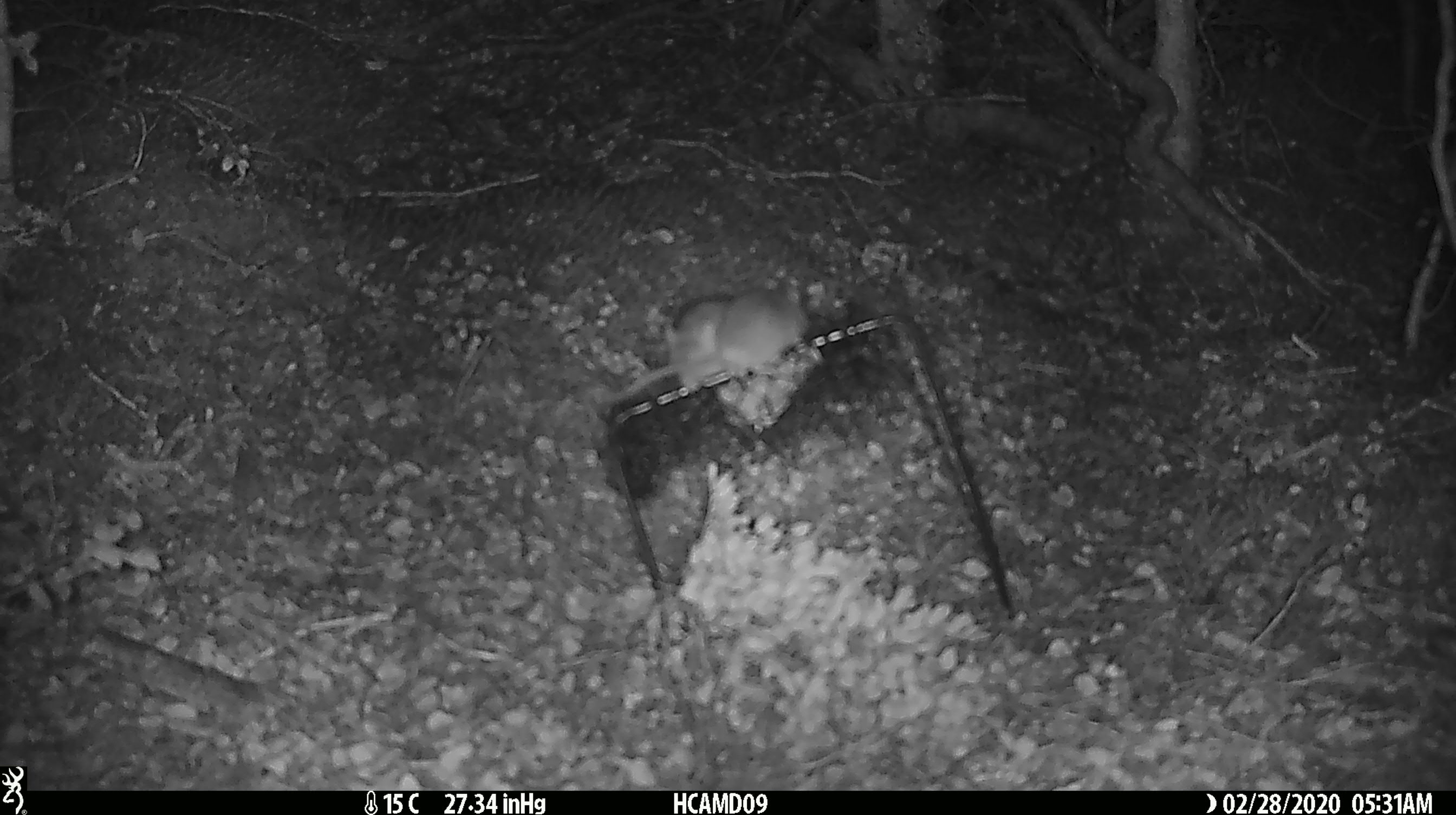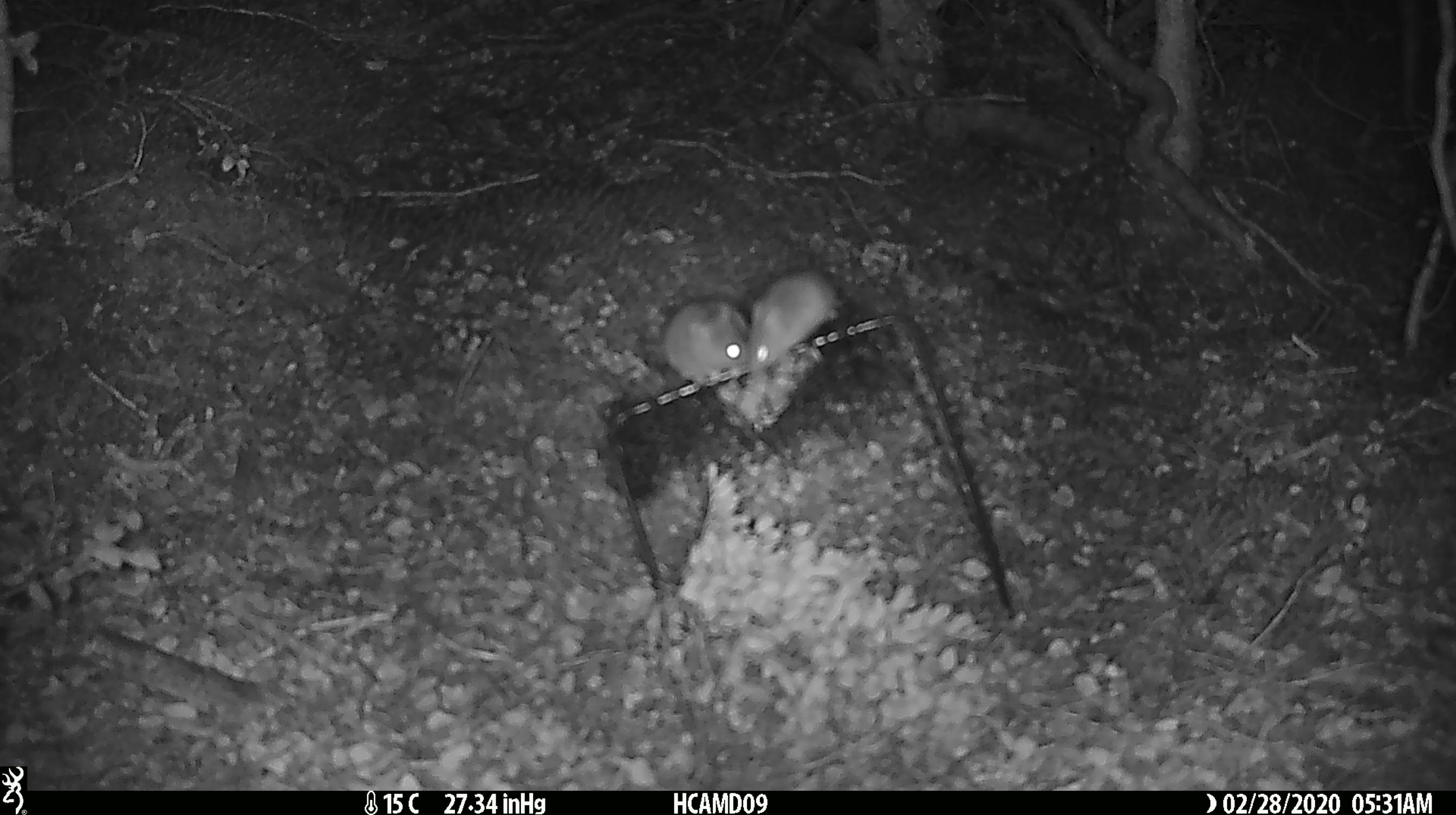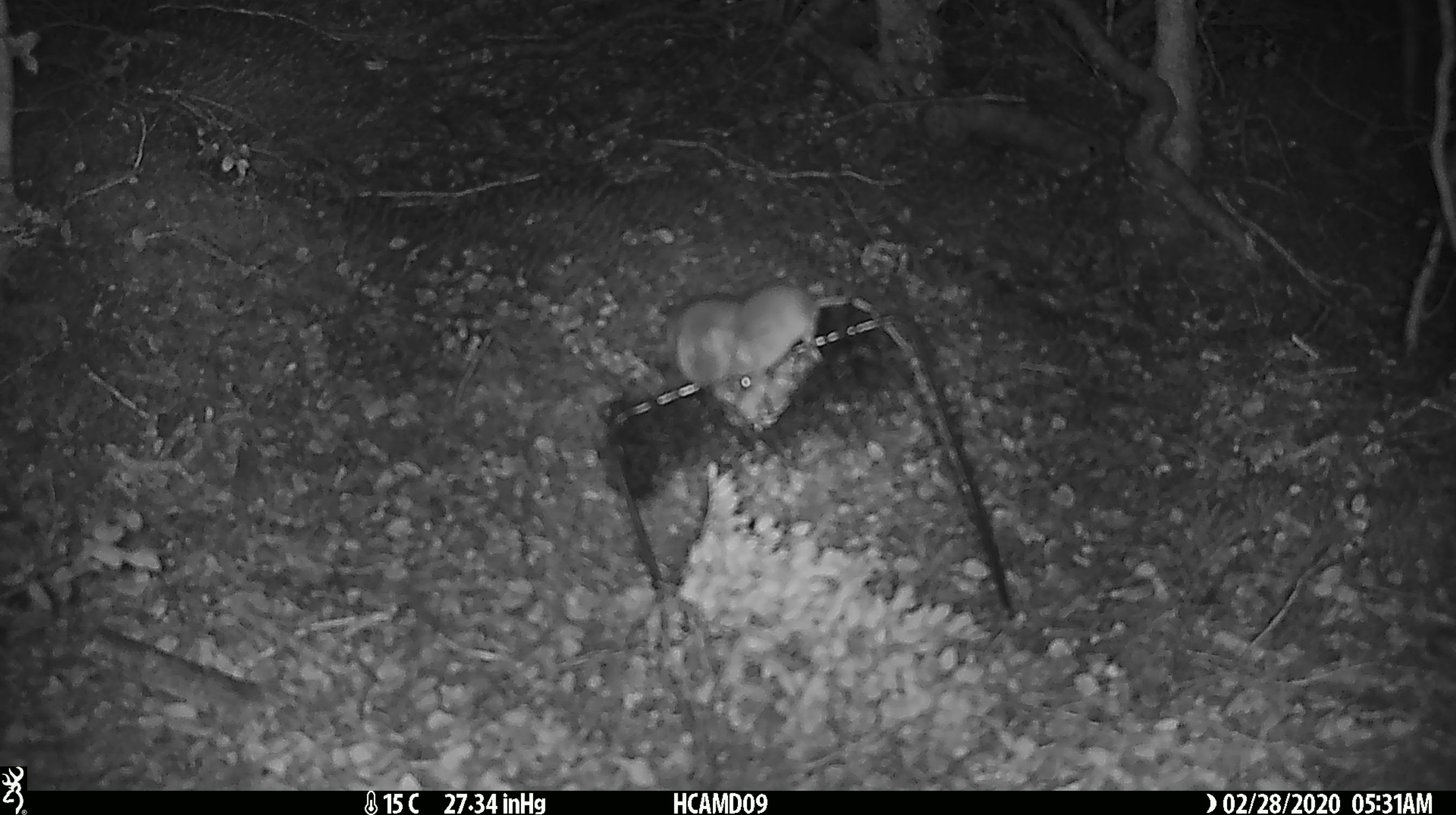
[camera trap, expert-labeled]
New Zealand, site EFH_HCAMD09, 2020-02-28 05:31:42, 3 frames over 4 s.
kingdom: Animalia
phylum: Chordata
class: Mammalia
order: Rodentia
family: Muridae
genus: Mus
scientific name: Mus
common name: mouse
Mouse (Mus).